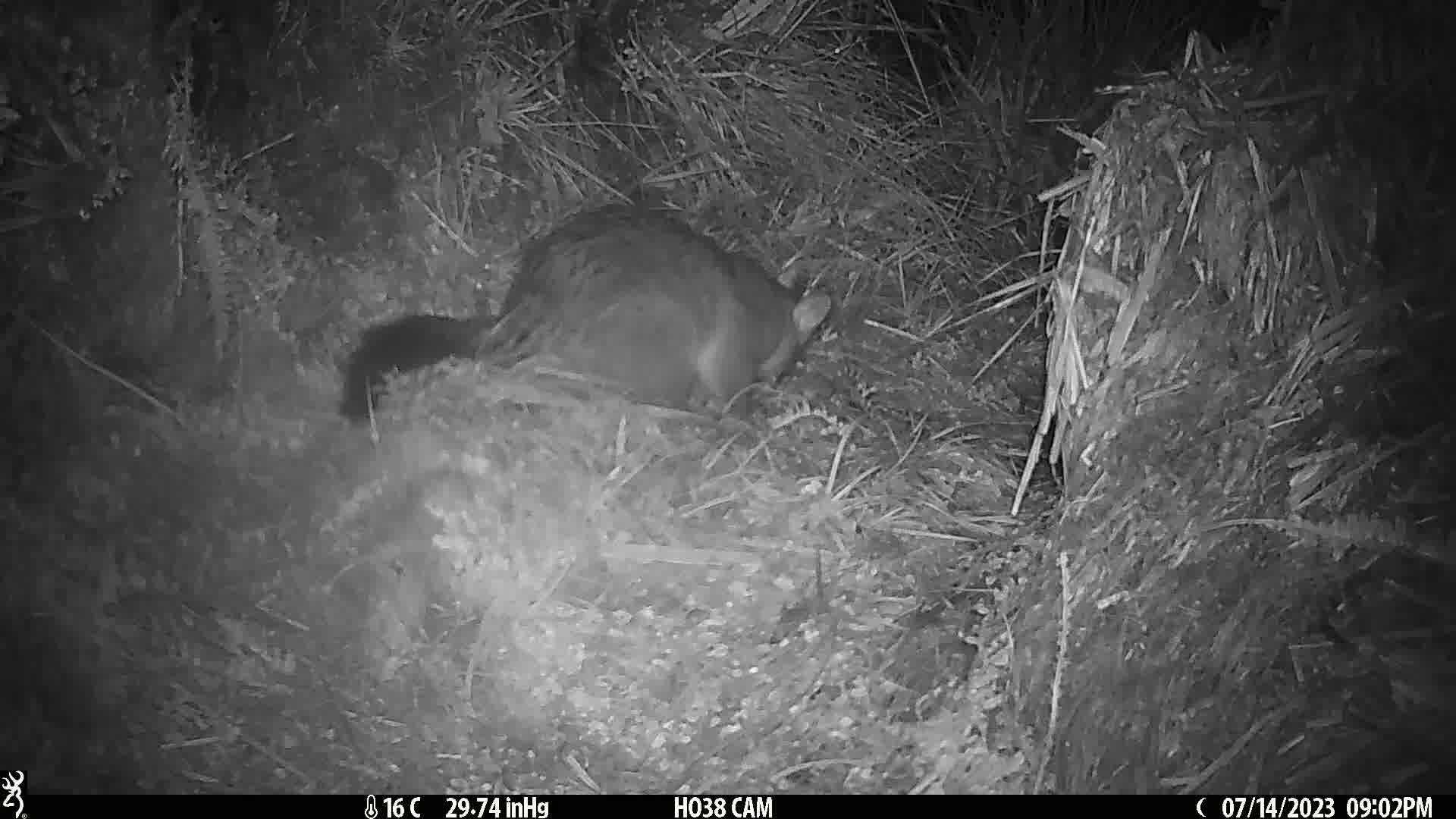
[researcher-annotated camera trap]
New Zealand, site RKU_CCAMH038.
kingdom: Animalia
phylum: Chordata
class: Mammalia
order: Diprotodontia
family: Phalangeridae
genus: Trichosurus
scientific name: Trichosurus vulpecula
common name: common brushtail possum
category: possum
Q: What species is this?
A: Possum (common brushtail possum) (Trichosurus vulpecula).